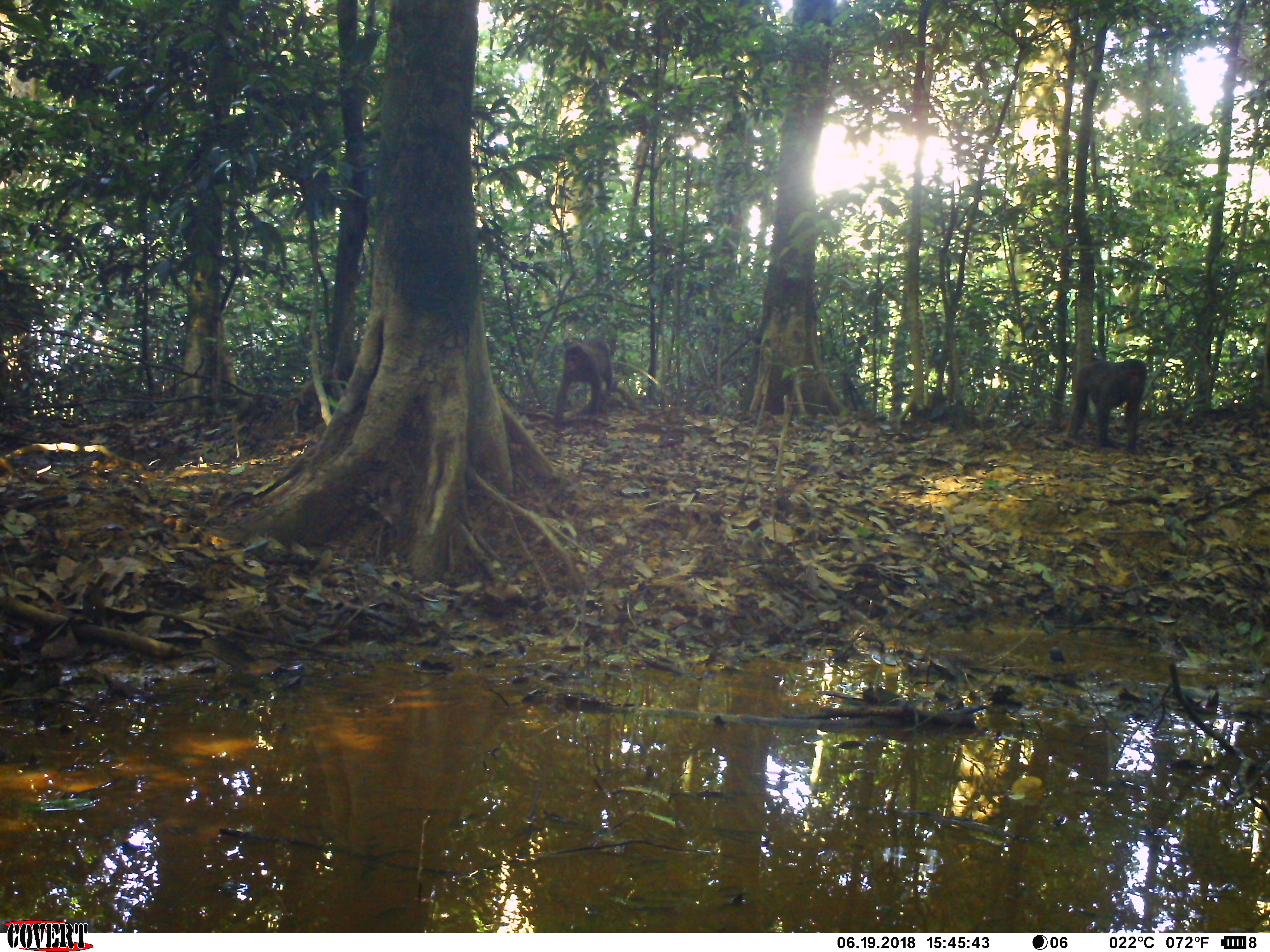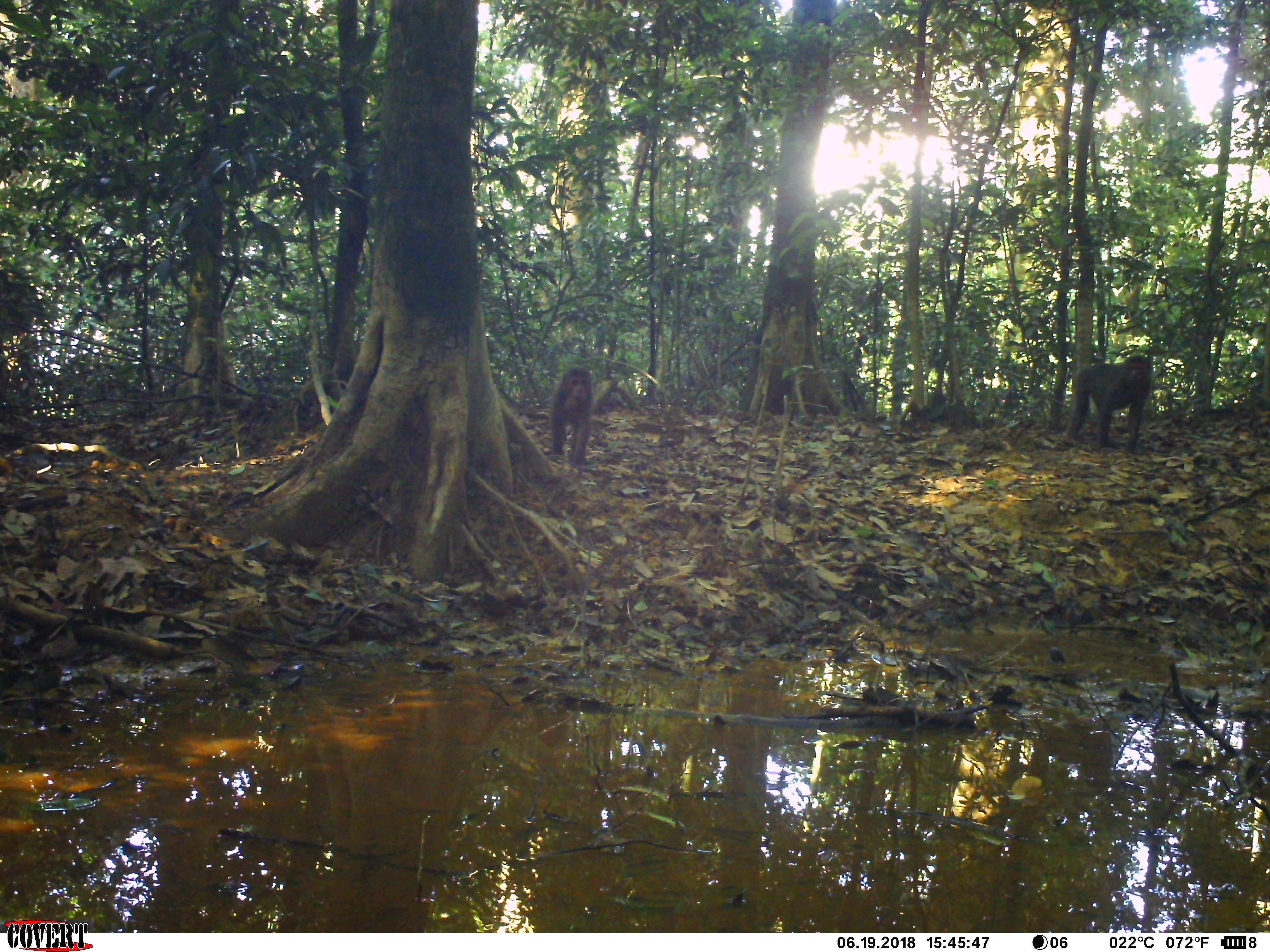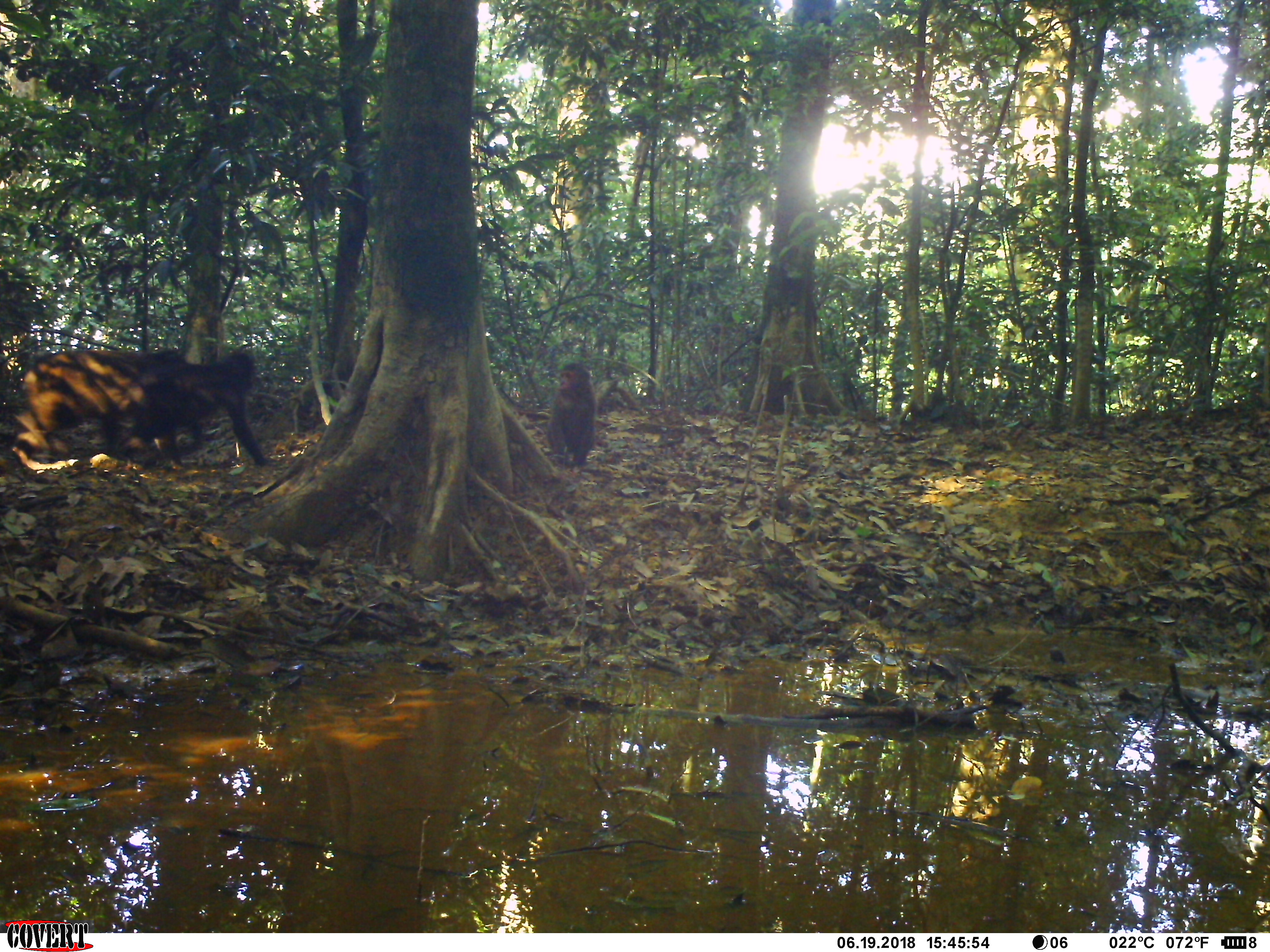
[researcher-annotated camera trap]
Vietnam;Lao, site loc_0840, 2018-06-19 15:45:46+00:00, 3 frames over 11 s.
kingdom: Animalia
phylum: Chordata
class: Mammalia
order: Primates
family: Cercopithecidae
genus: Macaca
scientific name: Macaca arctoides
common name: stump-tailed macaque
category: stump tailed macaque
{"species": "stump tailed macaque (stump-tailed macaque) (Macaca arctoides)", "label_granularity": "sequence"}